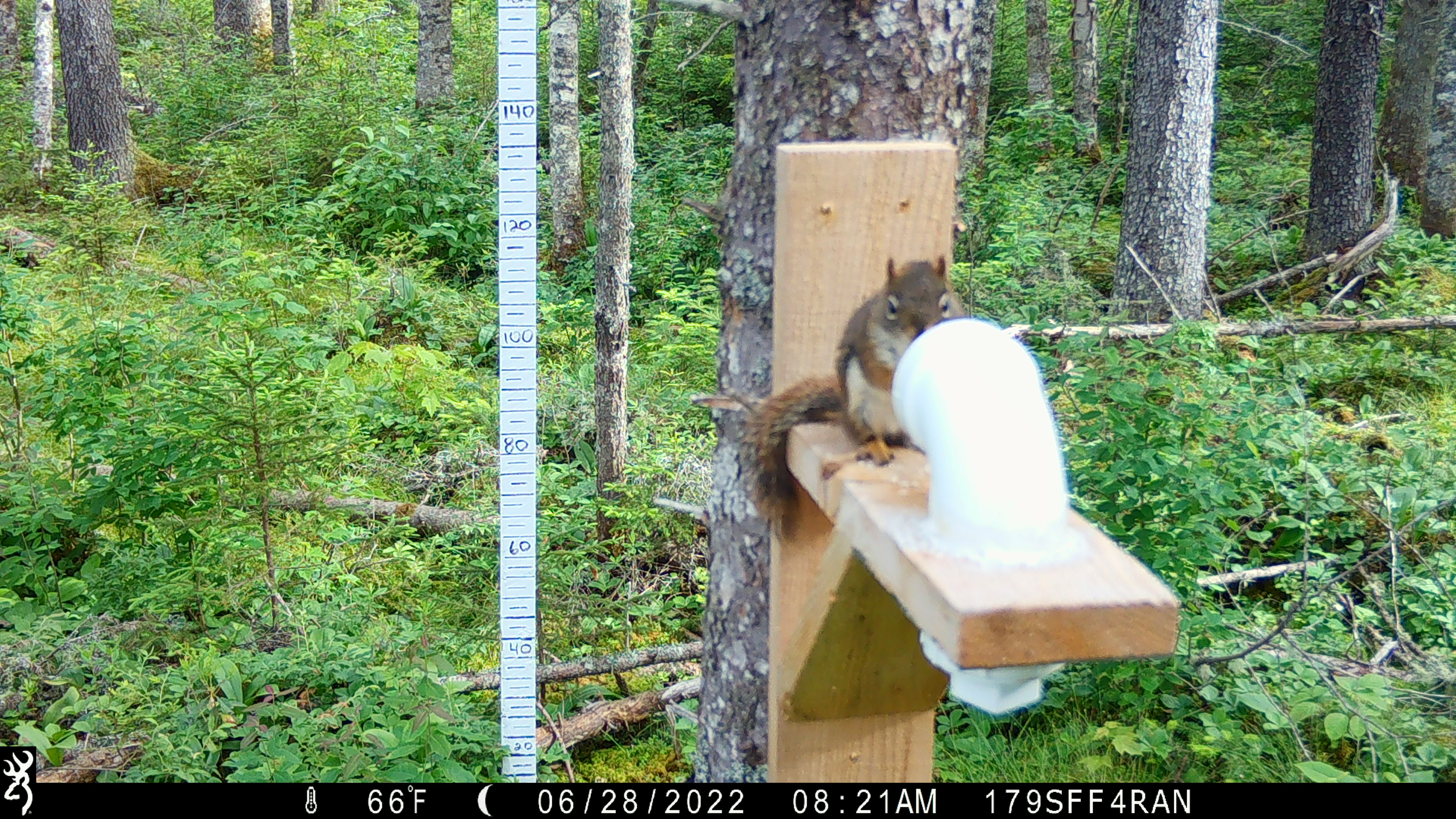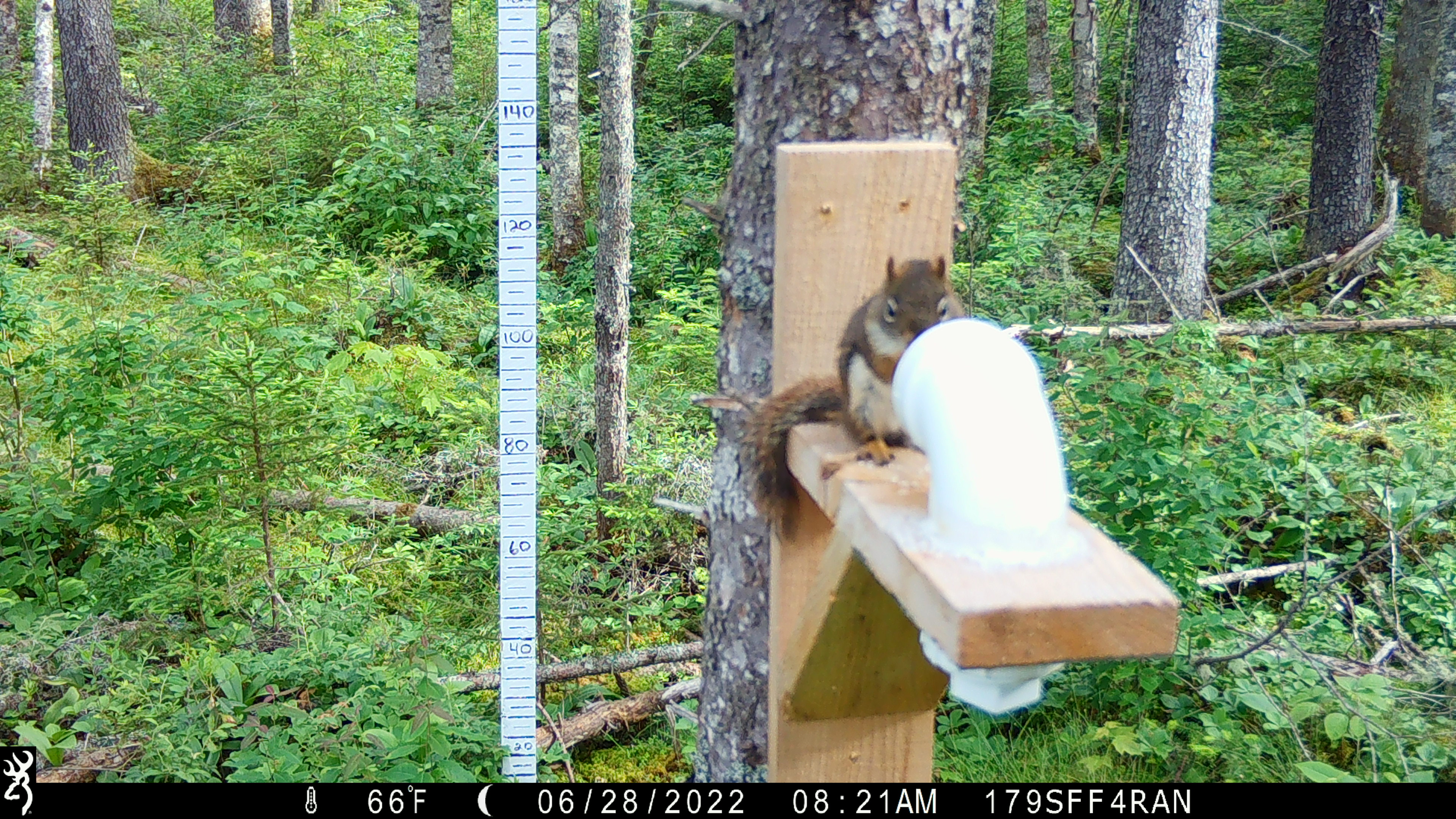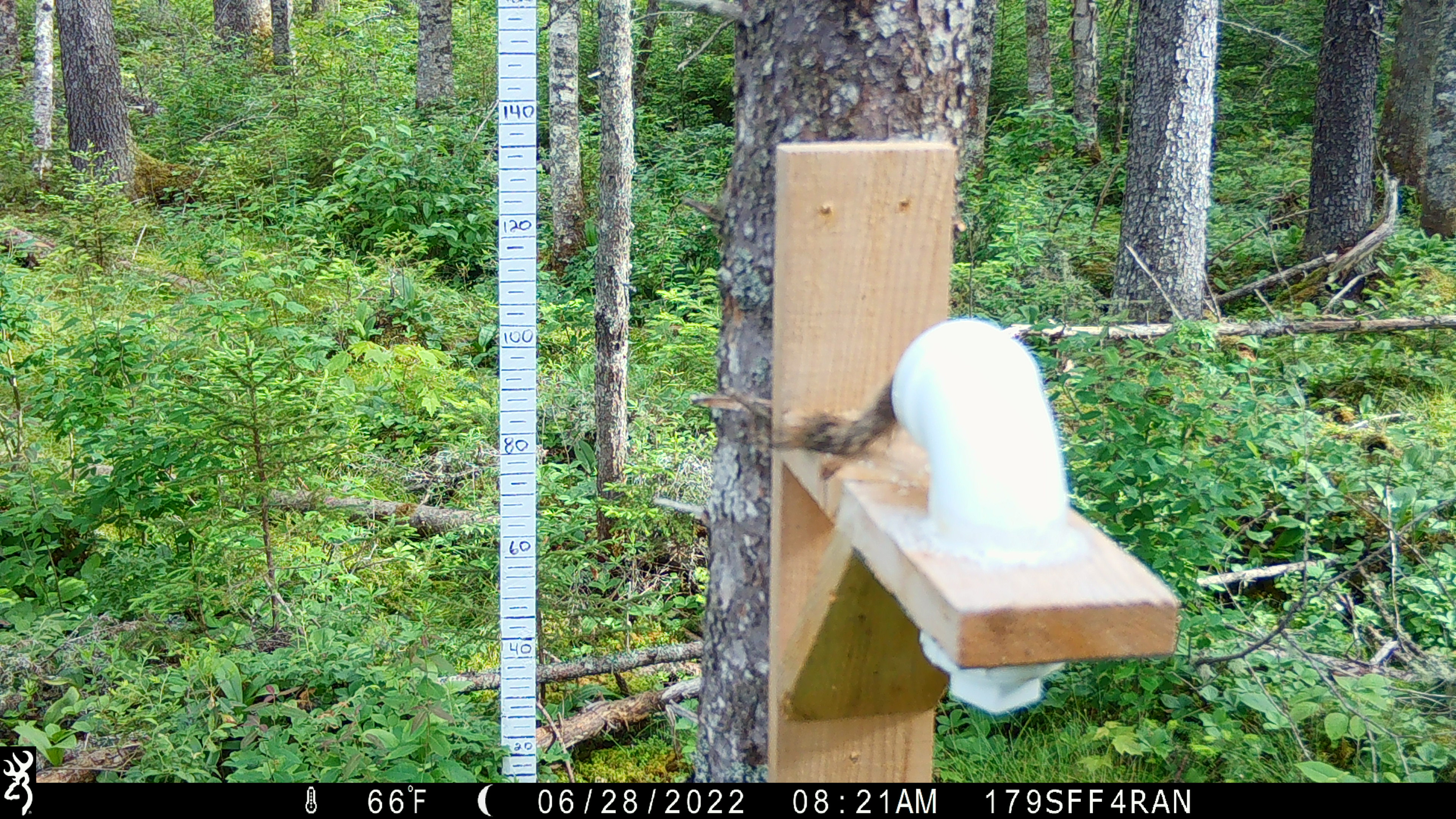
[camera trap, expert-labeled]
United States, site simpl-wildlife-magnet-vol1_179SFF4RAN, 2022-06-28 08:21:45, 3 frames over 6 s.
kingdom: Animalia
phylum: Chordata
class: Mammalia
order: Rodentia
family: Sciuridae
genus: Tamiasciurus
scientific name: Tamiasciurus hudsonicus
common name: red squirrel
Red squirrel (Tamiasciurus hudsonicus).